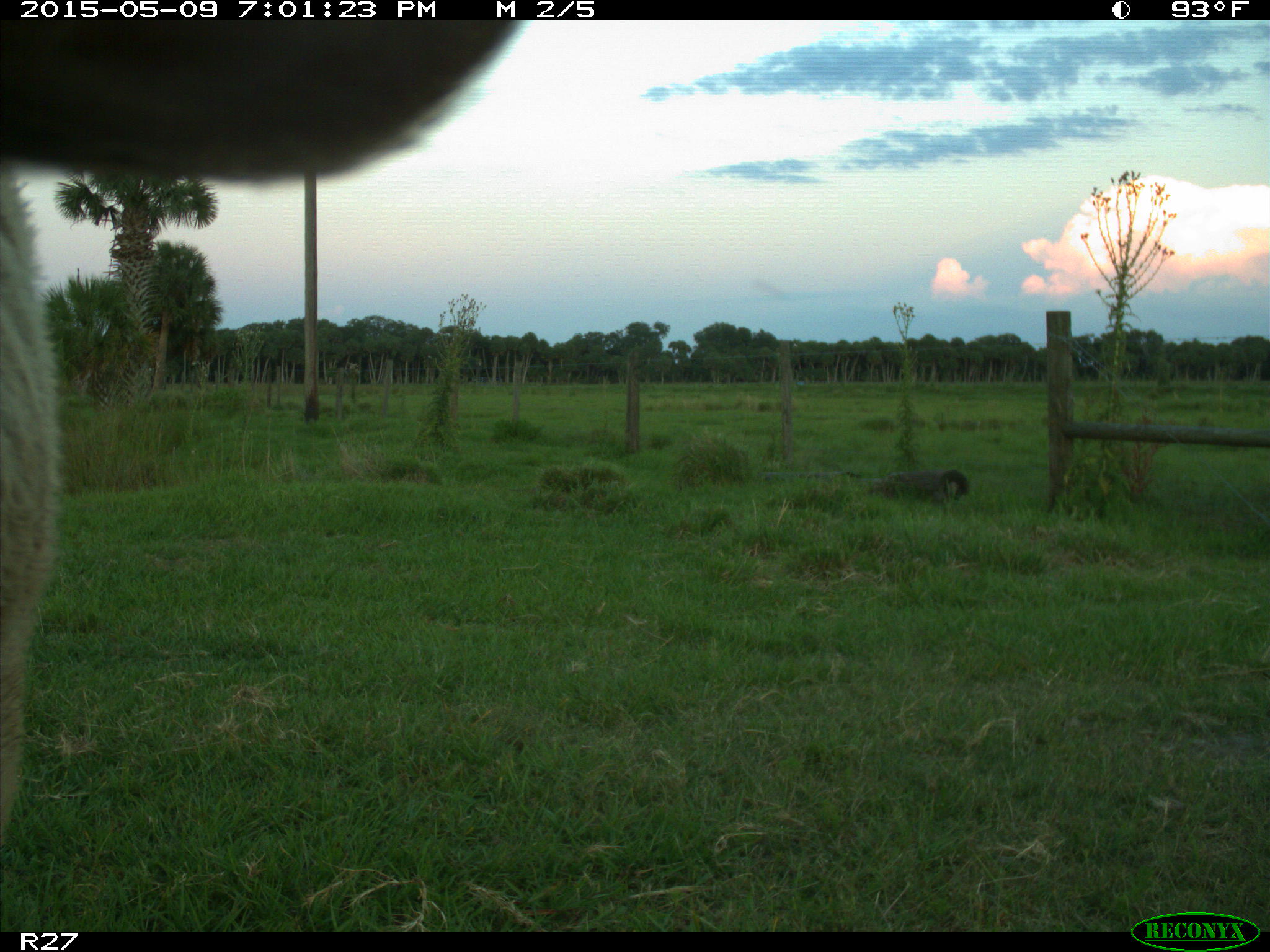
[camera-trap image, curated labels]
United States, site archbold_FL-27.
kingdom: Animalia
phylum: Chordata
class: Mammalia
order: Artiodactyla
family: Bovidae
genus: Bos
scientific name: Bos taurus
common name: domestic cow